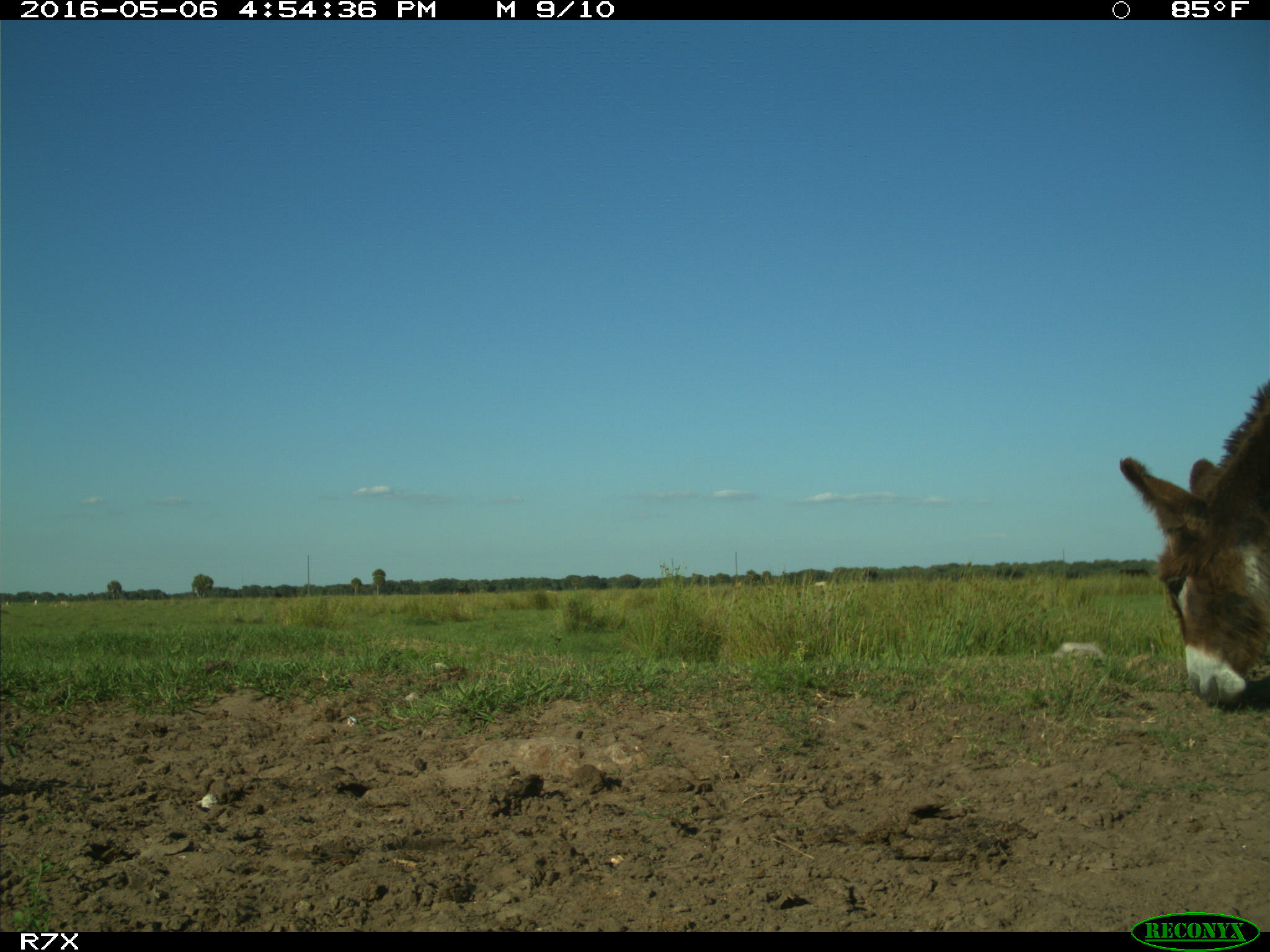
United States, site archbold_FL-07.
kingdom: Animalia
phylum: Chordata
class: Mammalia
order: Artiodactyla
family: Bovidae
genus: Bos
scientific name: Bos taurus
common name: domestic cow